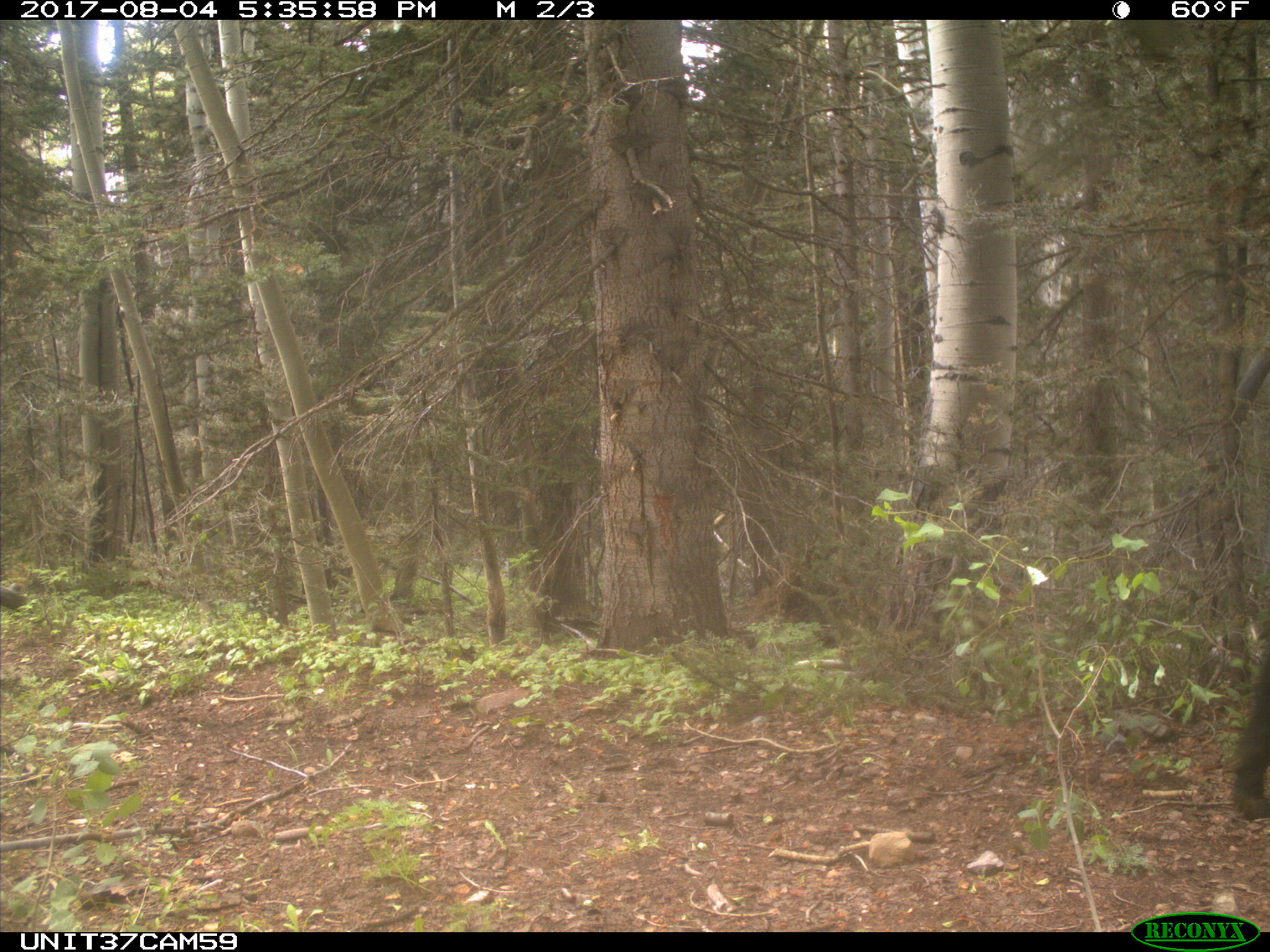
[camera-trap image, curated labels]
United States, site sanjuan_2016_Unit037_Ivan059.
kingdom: Animalia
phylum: Chordata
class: Mammalia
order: Artiodactyla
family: Bovidae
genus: Bos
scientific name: Bos taurus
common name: domestic cow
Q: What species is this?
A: Bos taurus (domestic cow).